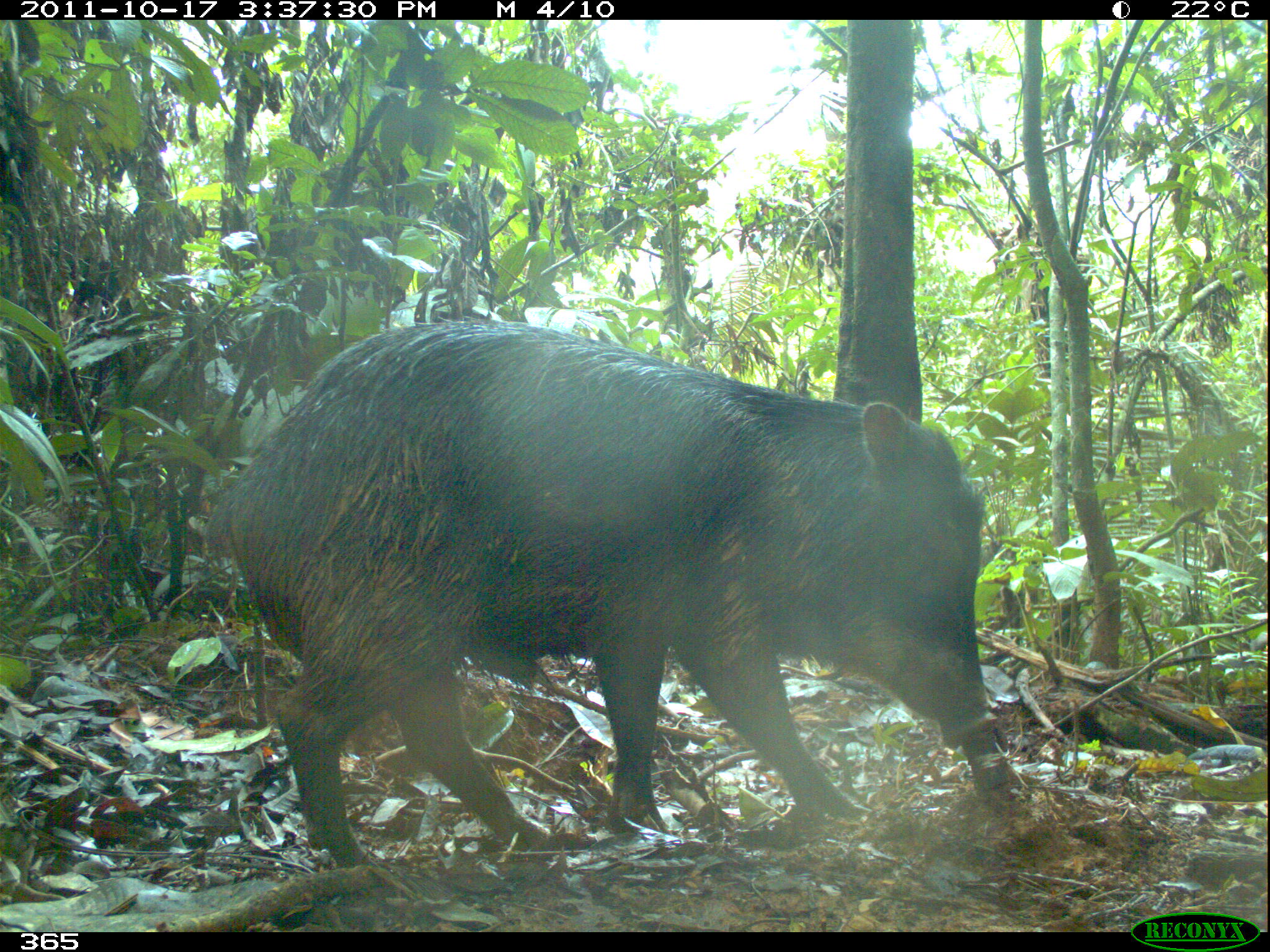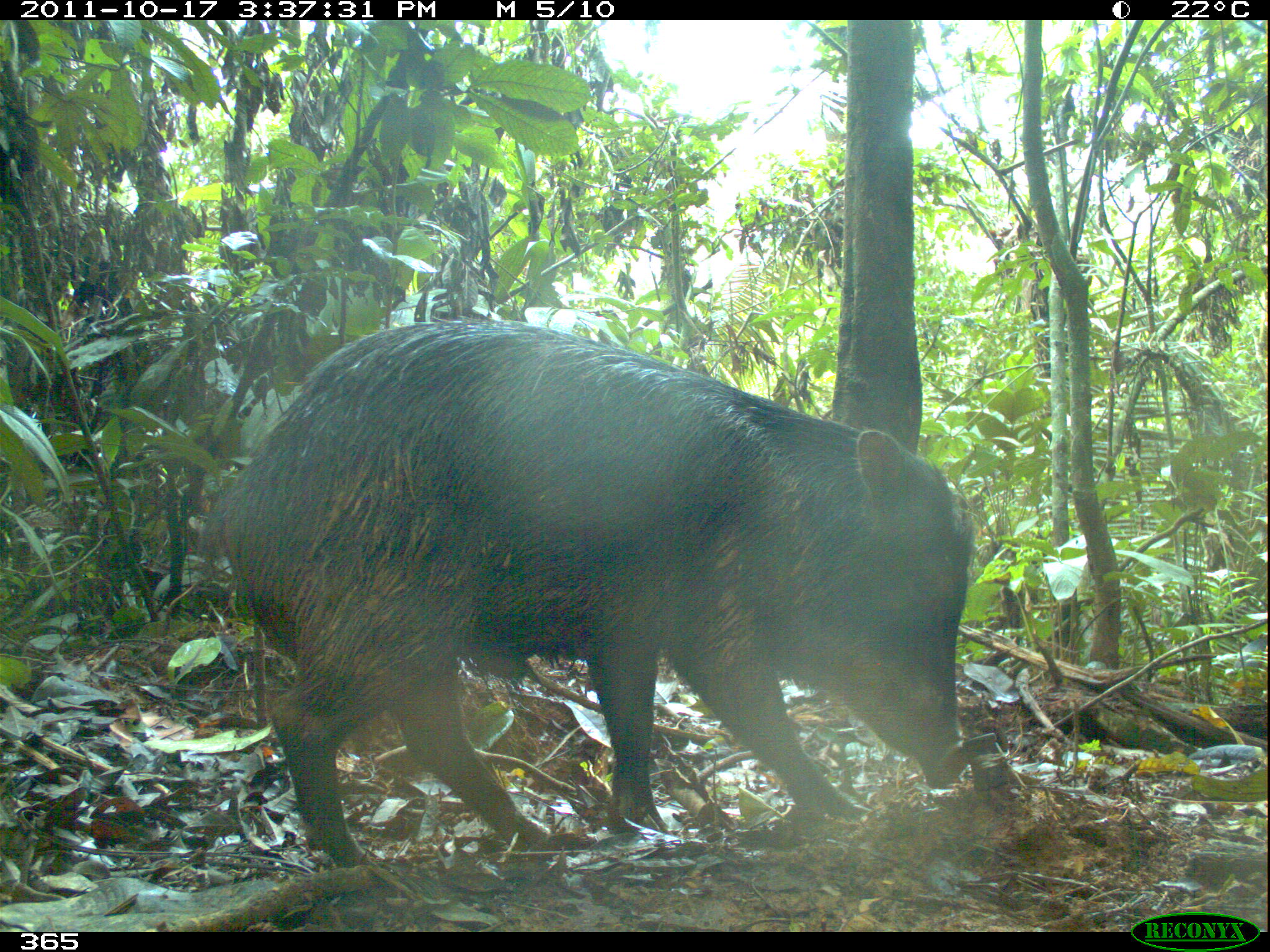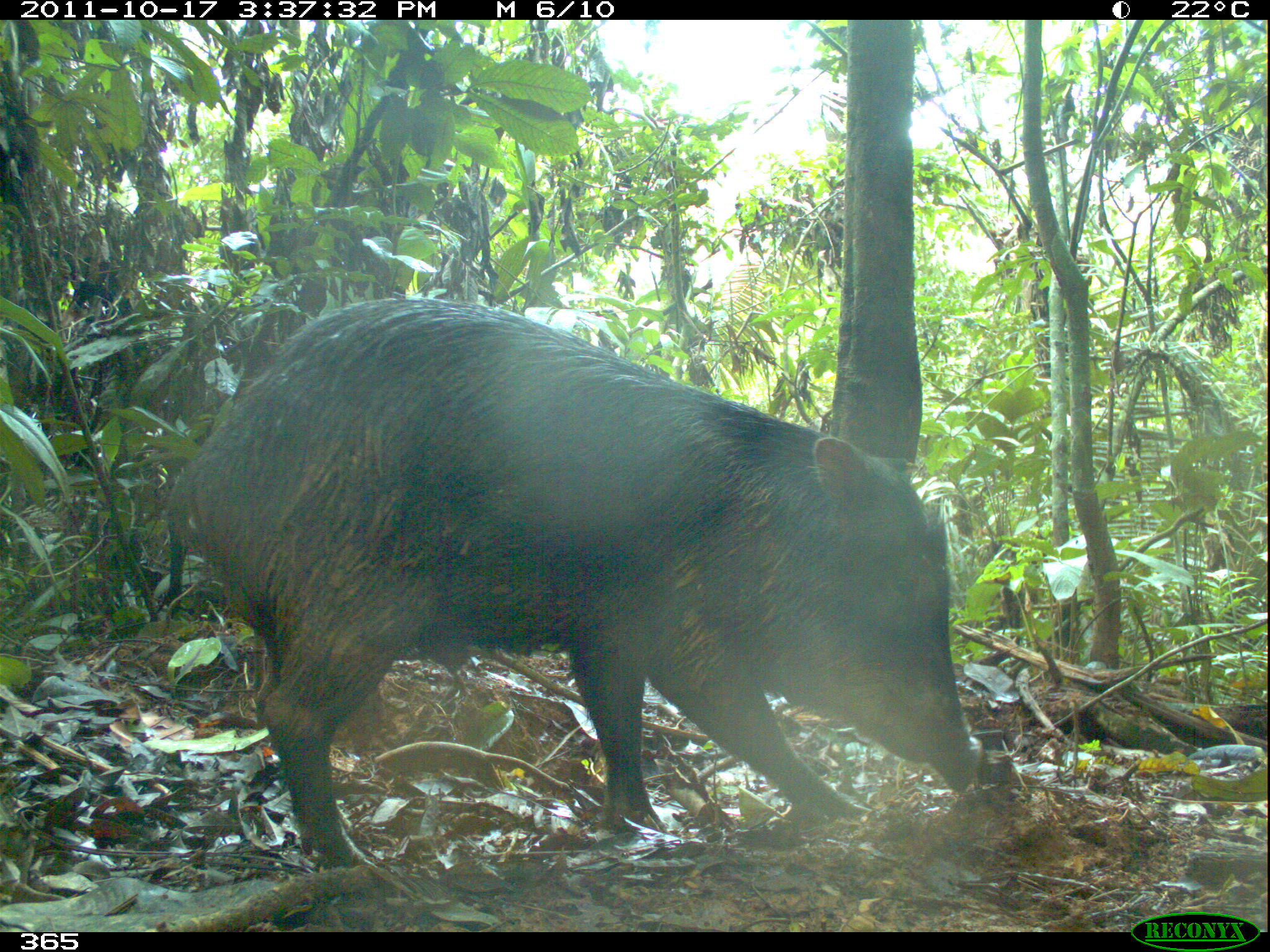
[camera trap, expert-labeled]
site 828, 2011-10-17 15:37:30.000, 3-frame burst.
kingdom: Animalia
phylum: Chordata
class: Mammalia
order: Artiodactyla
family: Tayassuidae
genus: Tayassu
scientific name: Tayassu pecari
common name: white-lipped peccary